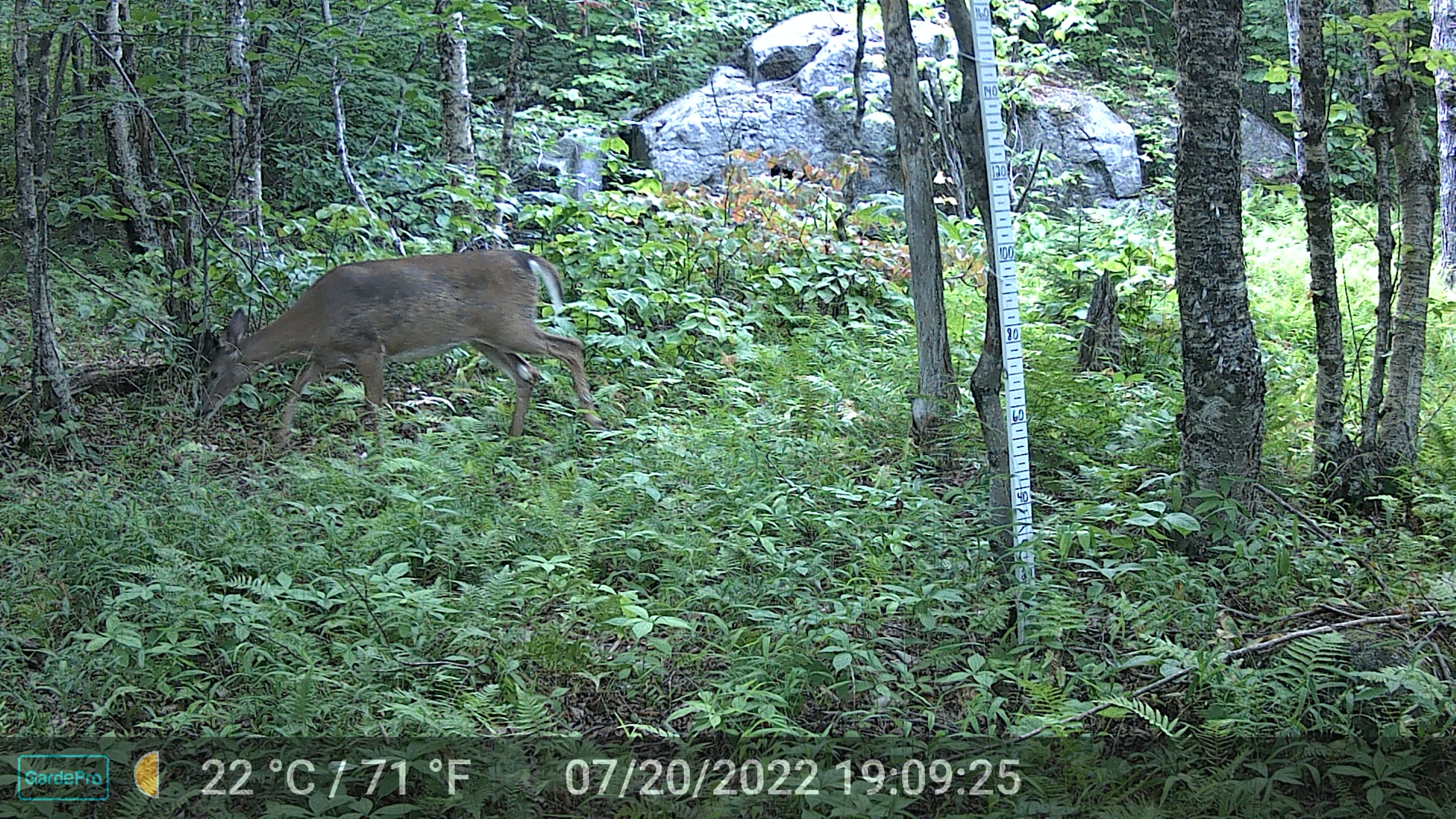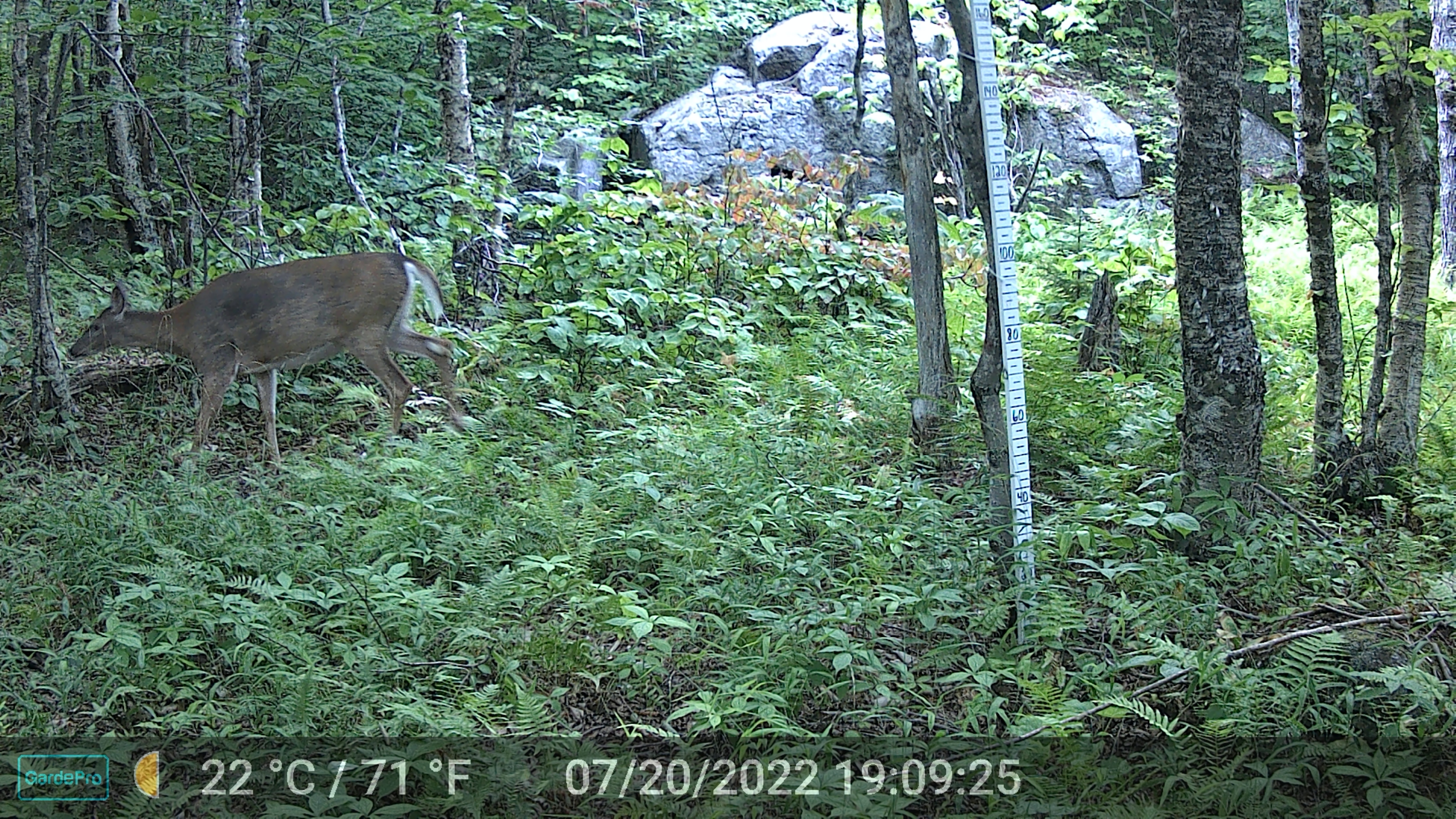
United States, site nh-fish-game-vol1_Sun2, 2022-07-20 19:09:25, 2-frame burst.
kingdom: Animalia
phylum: Chordata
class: Mammalia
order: Artiodactyla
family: Cervidae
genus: Odocoileus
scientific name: Odocoileus virginianus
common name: white-tailed deer